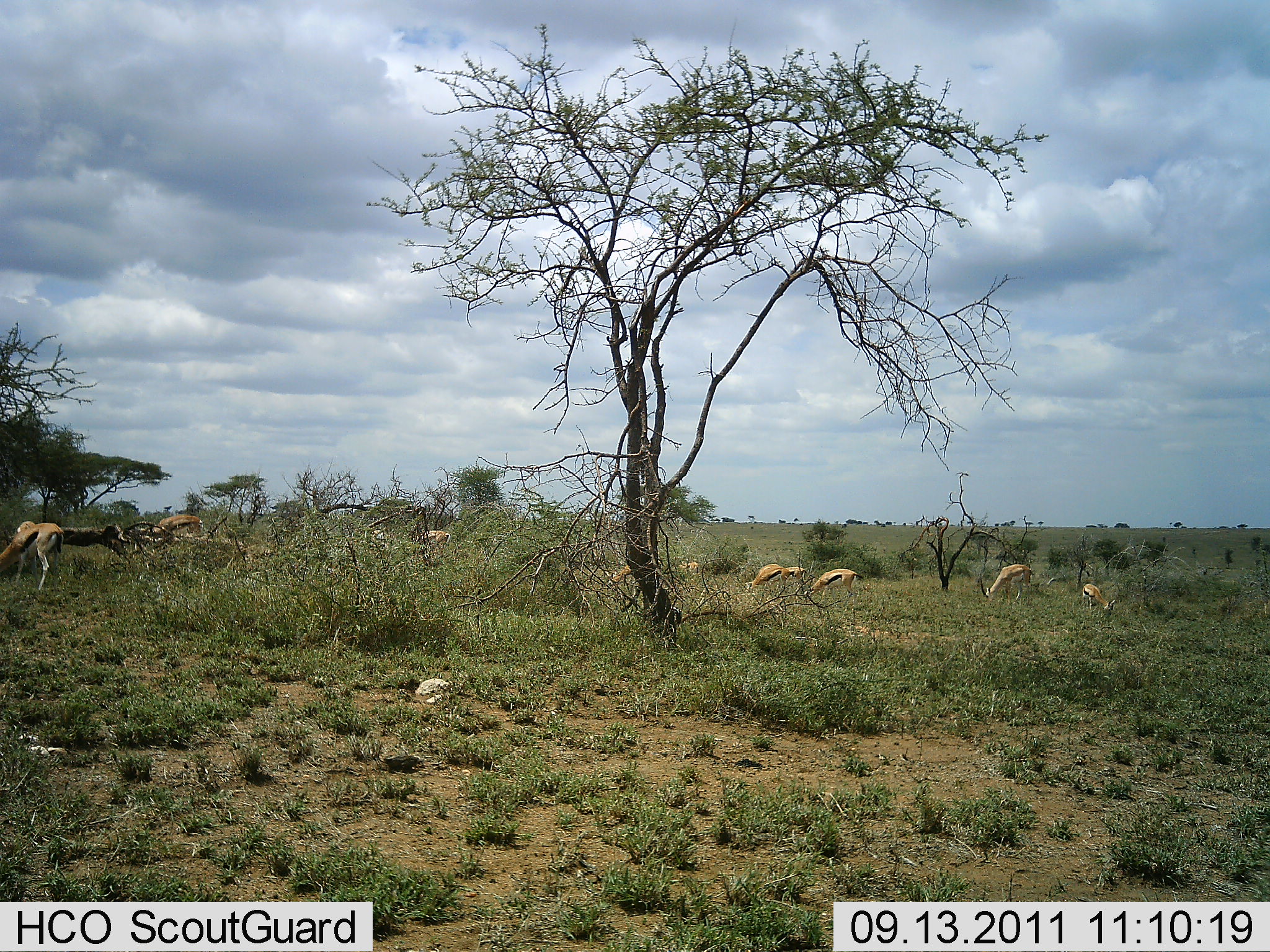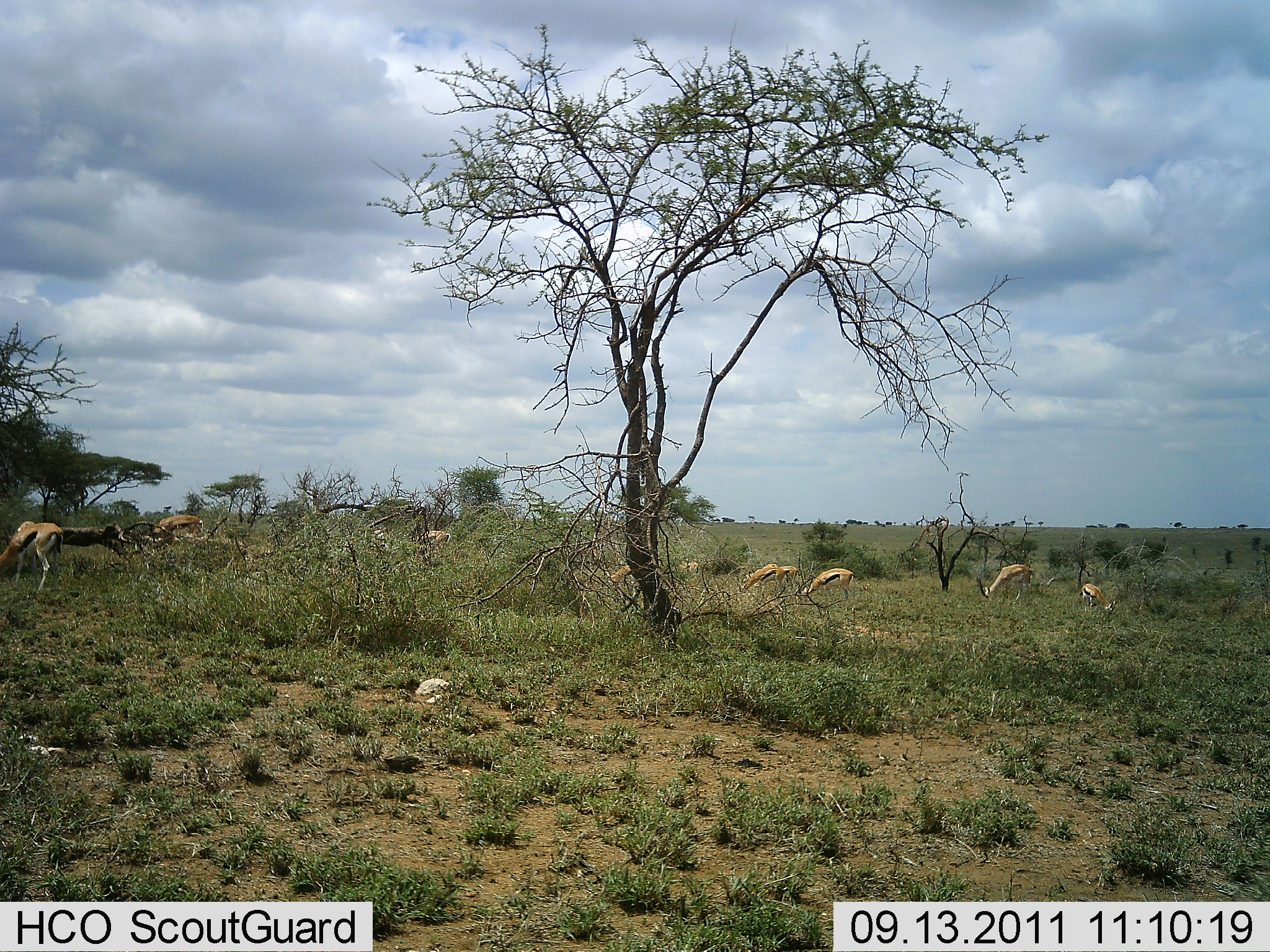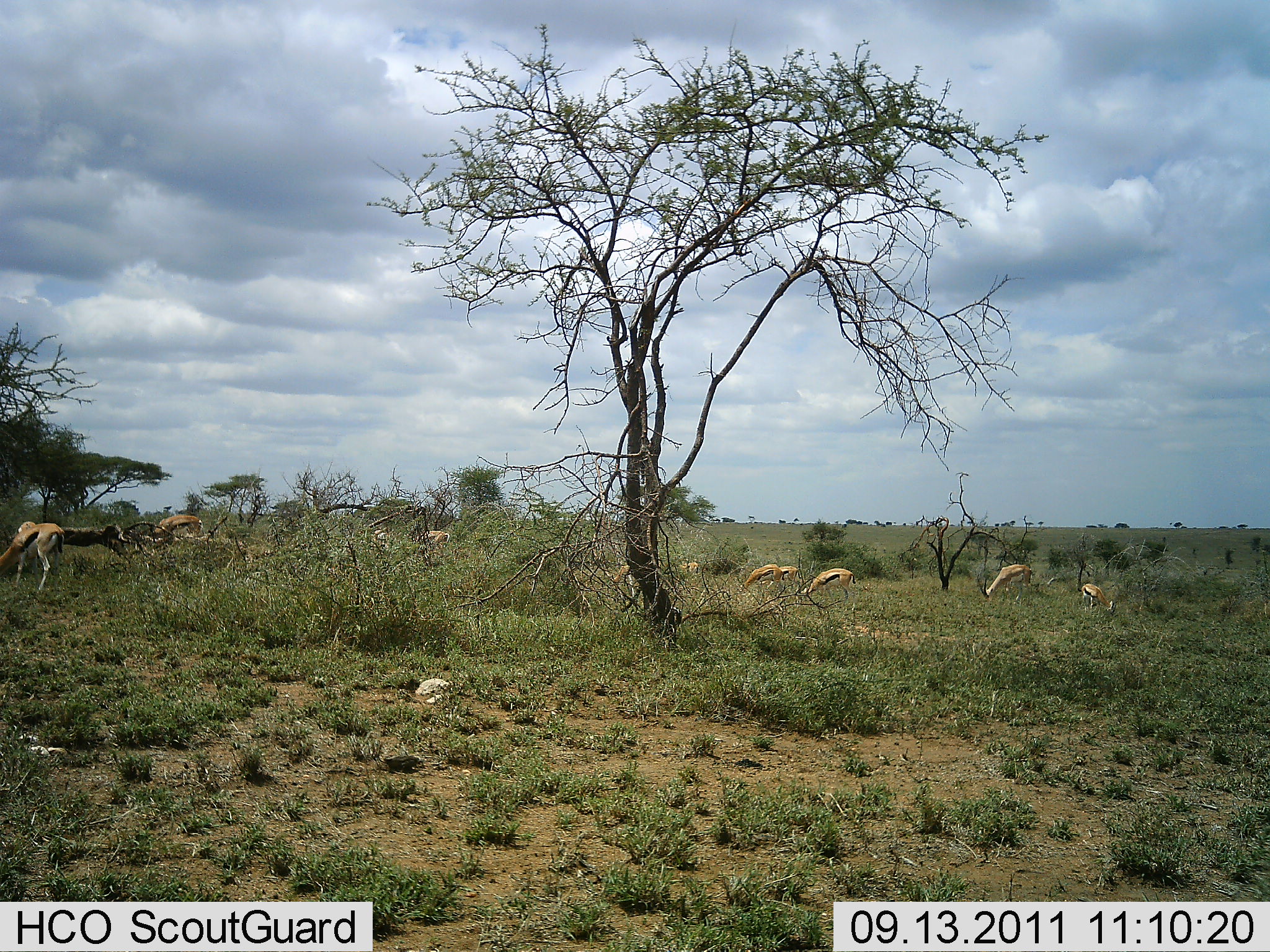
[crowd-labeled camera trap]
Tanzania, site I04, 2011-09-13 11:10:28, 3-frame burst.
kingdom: Animalia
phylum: Chordata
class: Mammalia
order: Artiodactyla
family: Bovidae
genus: Eudorcas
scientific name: Eudorcas thomsonii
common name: thomson's gazelle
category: gazellethomsons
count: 9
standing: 33%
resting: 8%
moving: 0%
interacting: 0%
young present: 0%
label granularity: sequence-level